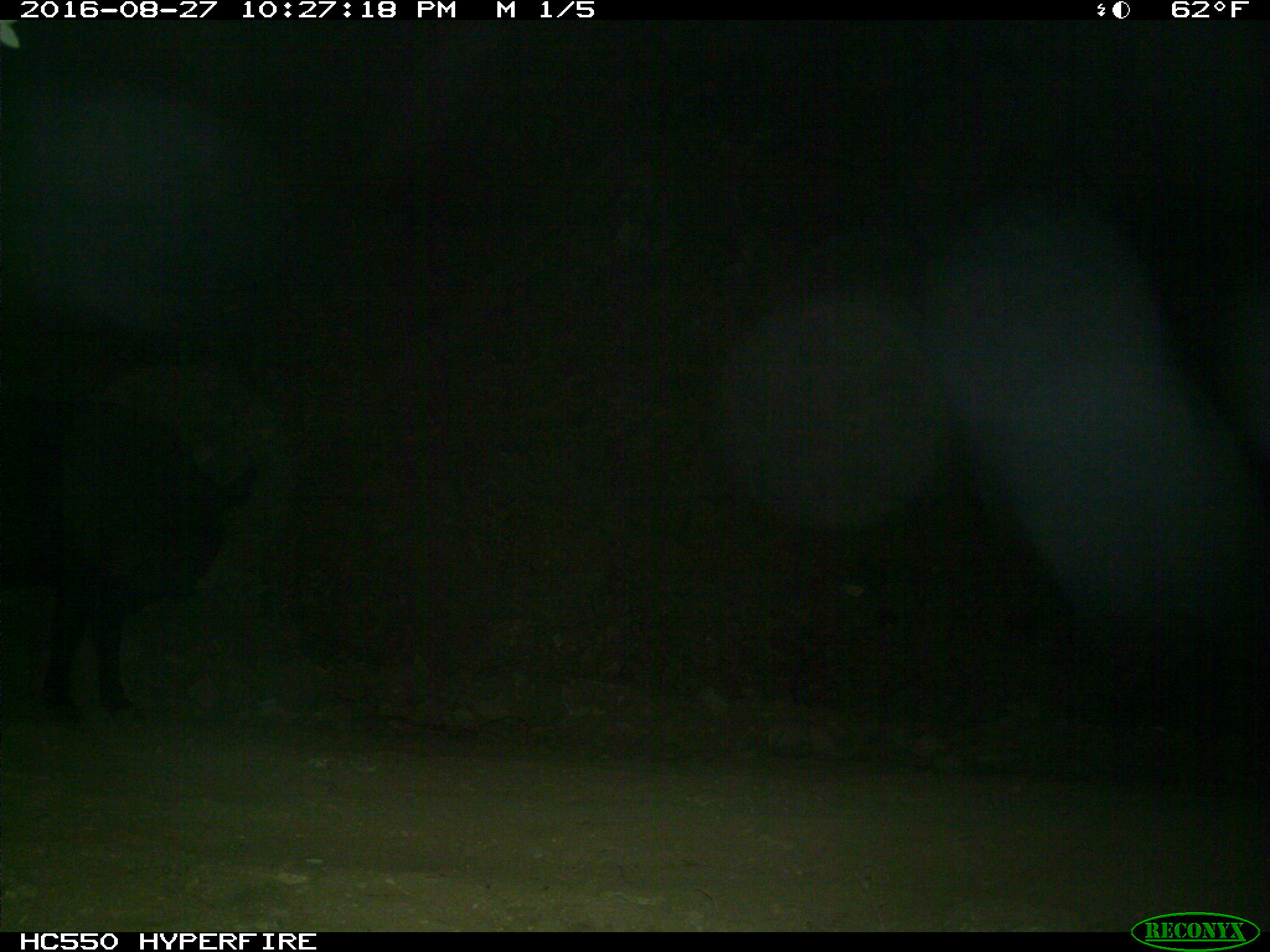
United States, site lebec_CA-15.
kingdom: Animalia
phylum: Chordata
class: Mammalia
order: Artiodactyla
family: Bovidae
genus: Bos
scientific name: Bos taurus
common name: domestic cow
Bos taurus (domestic cow).